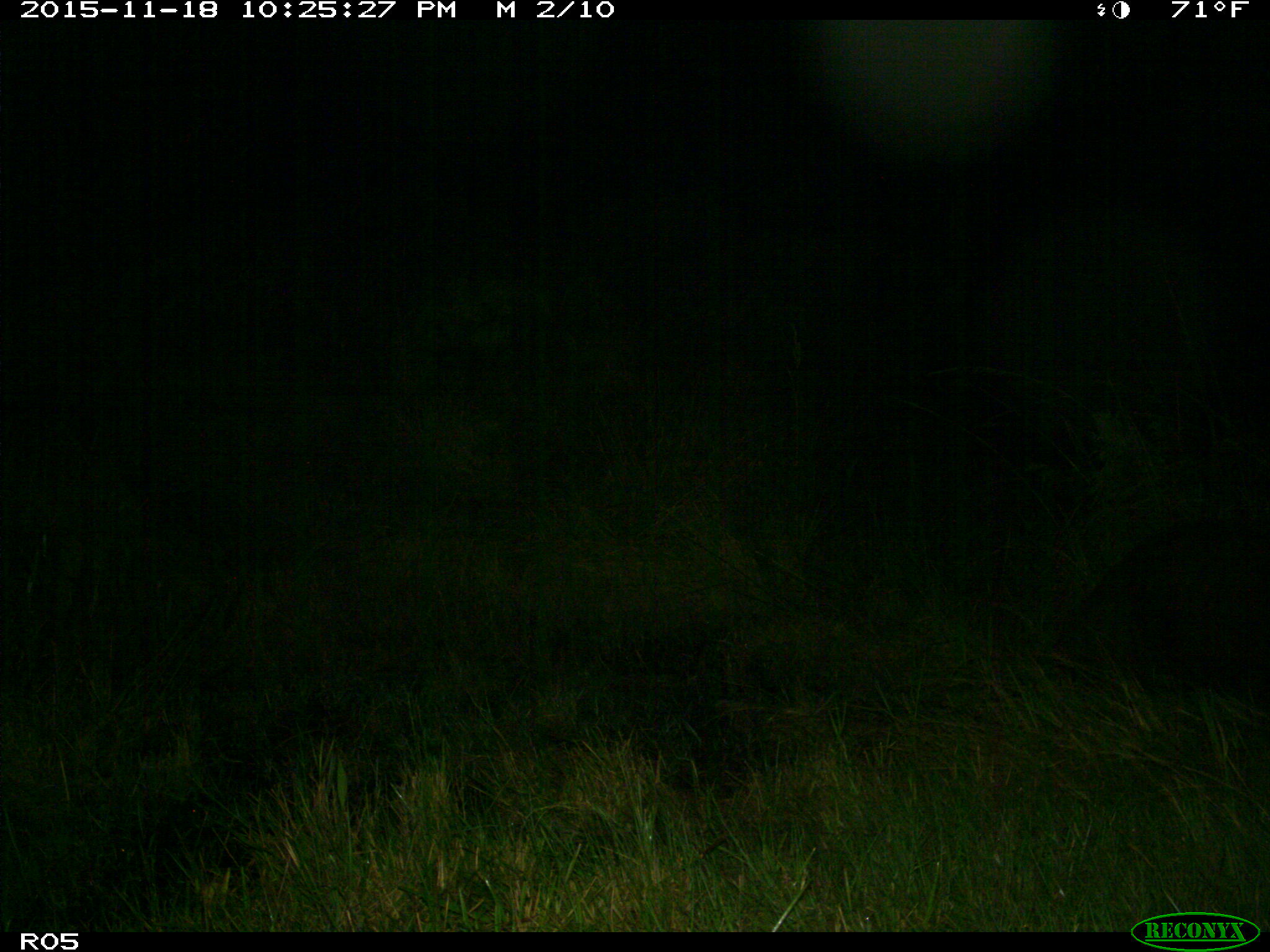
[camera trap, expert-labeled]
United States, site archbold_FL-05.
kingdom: Animalia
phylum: Chordata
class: Mammalia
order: Artiodactyla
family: Suidae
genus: Sus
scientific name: Sus scrofa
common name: wild boar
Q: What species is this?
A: Sus scrofa (wild boar).